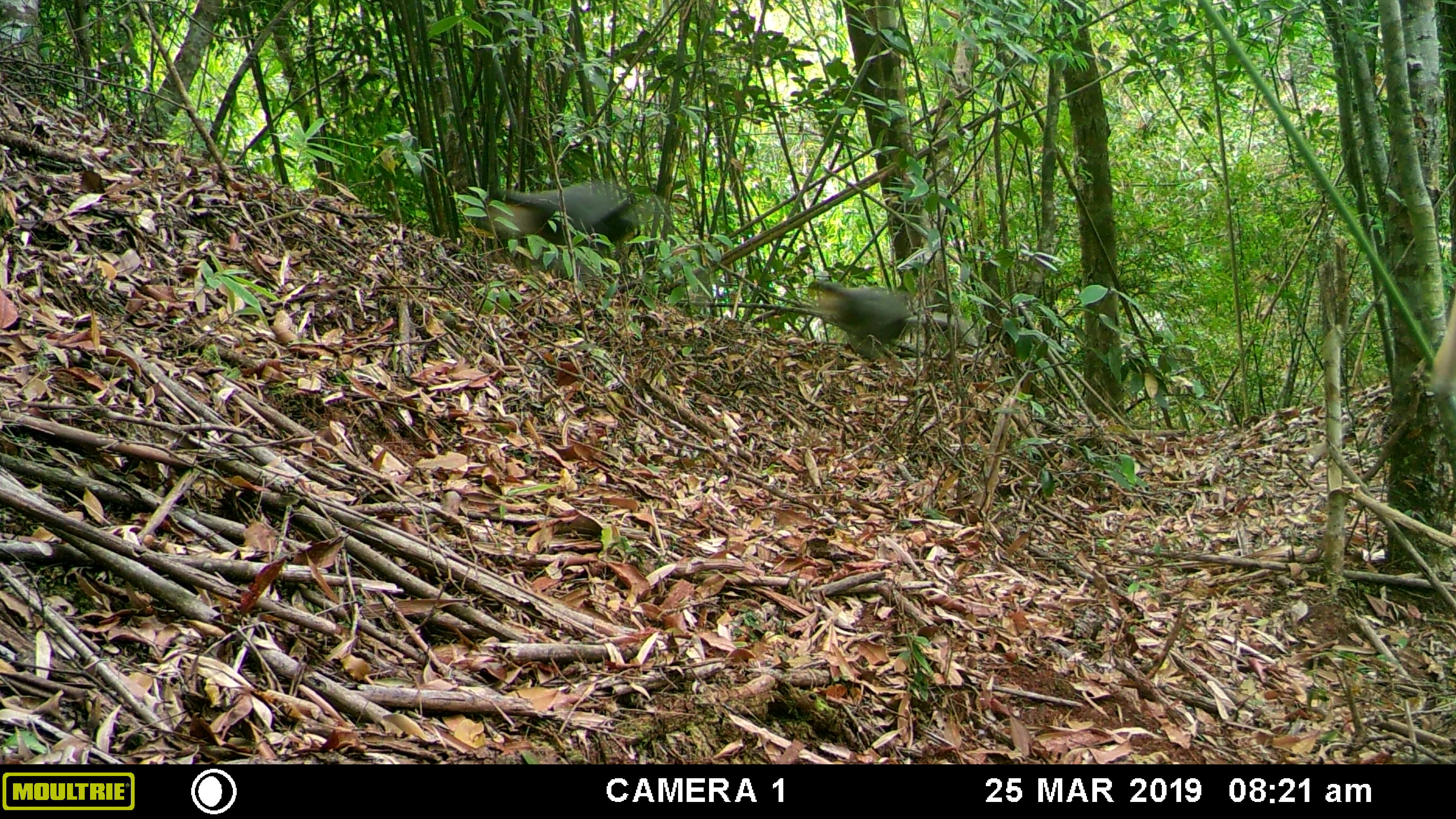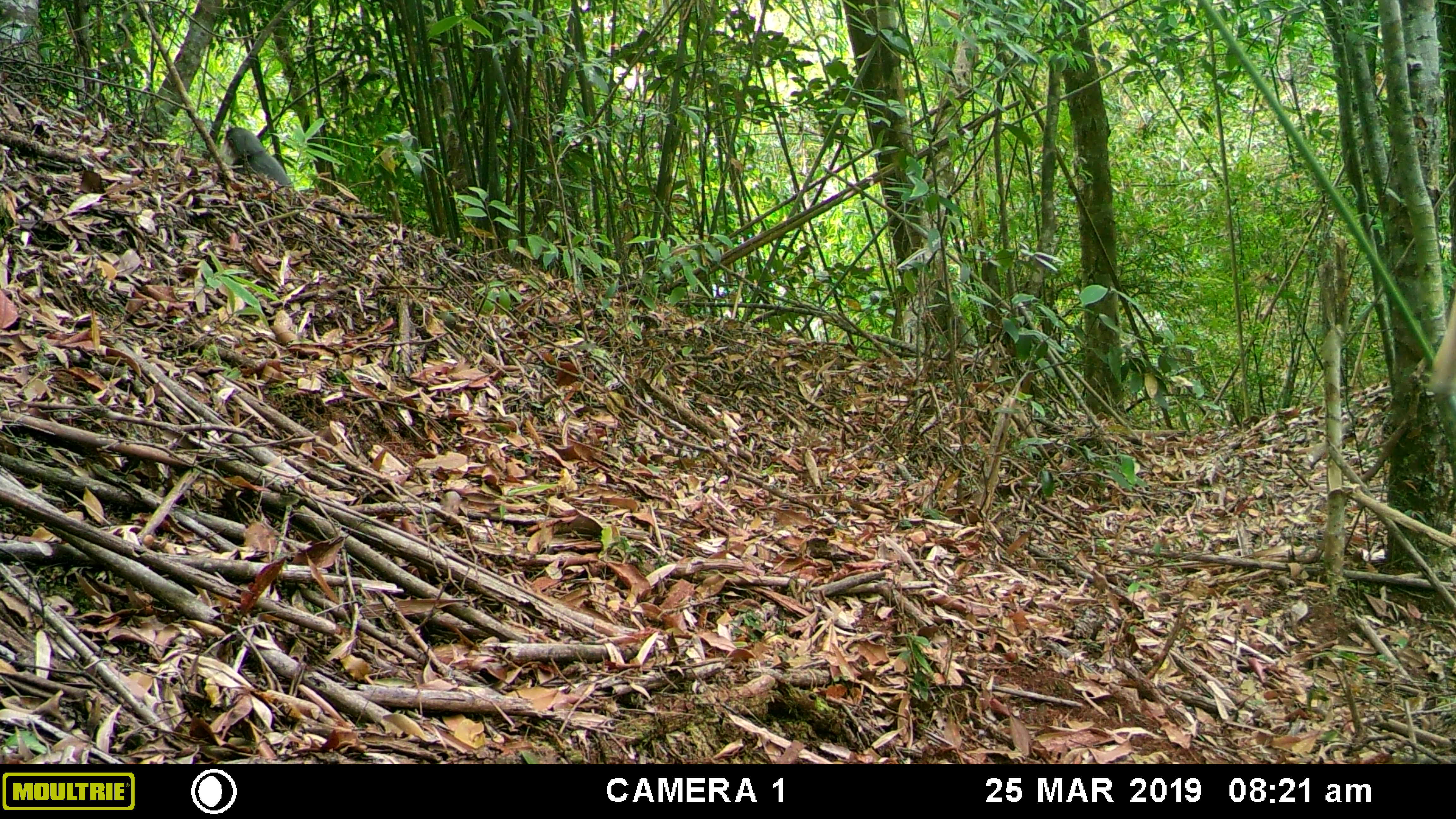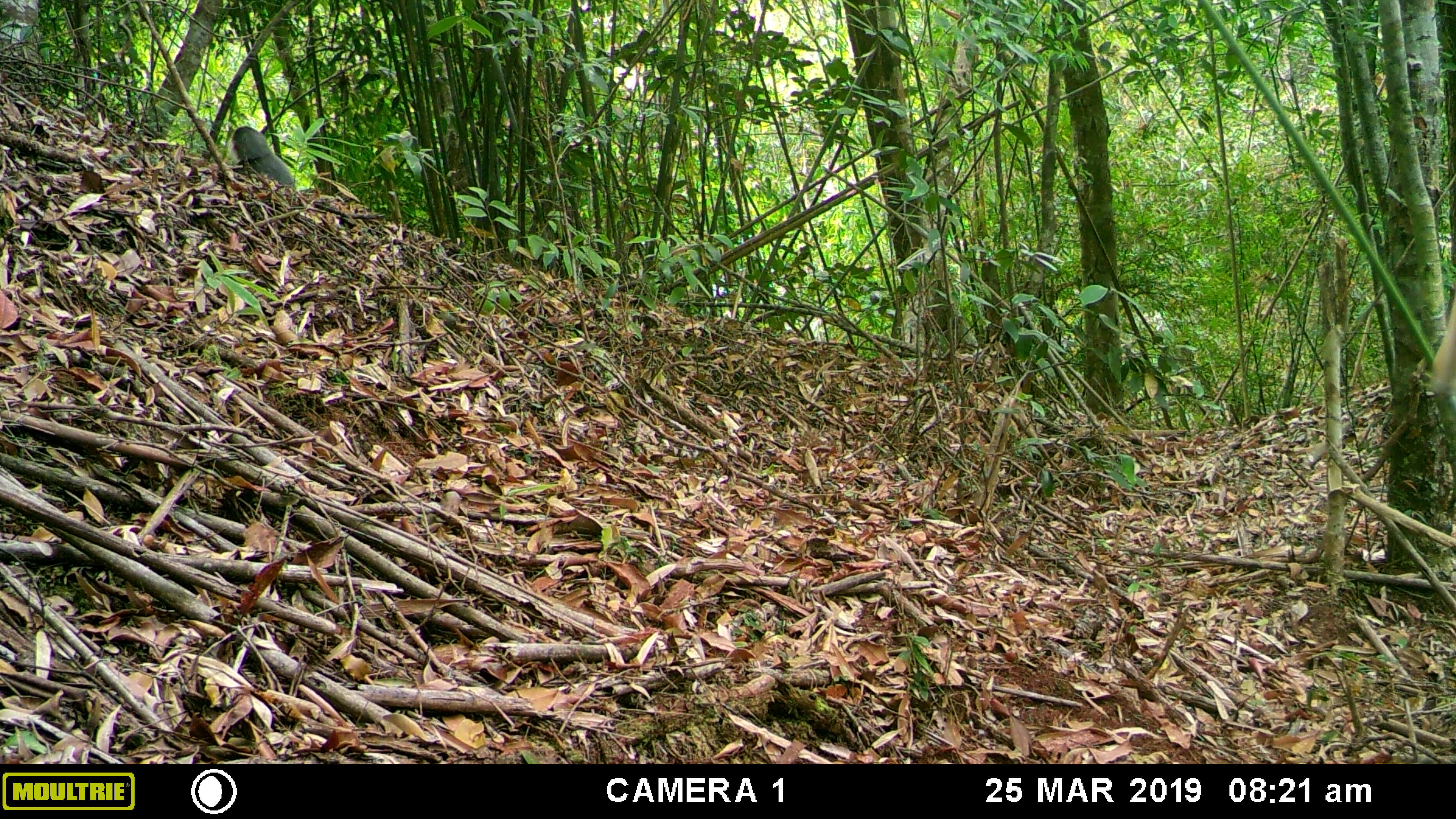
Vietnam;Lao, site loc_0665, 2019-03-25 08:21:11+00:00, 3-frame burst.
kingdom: Animalia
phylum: Chordata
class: Mammalia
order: Primates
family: Cercopithecidae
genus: Pygathrix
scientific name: Pygathrix nemaeus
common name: red-shanked douc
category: red shanked douc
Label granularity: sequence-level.